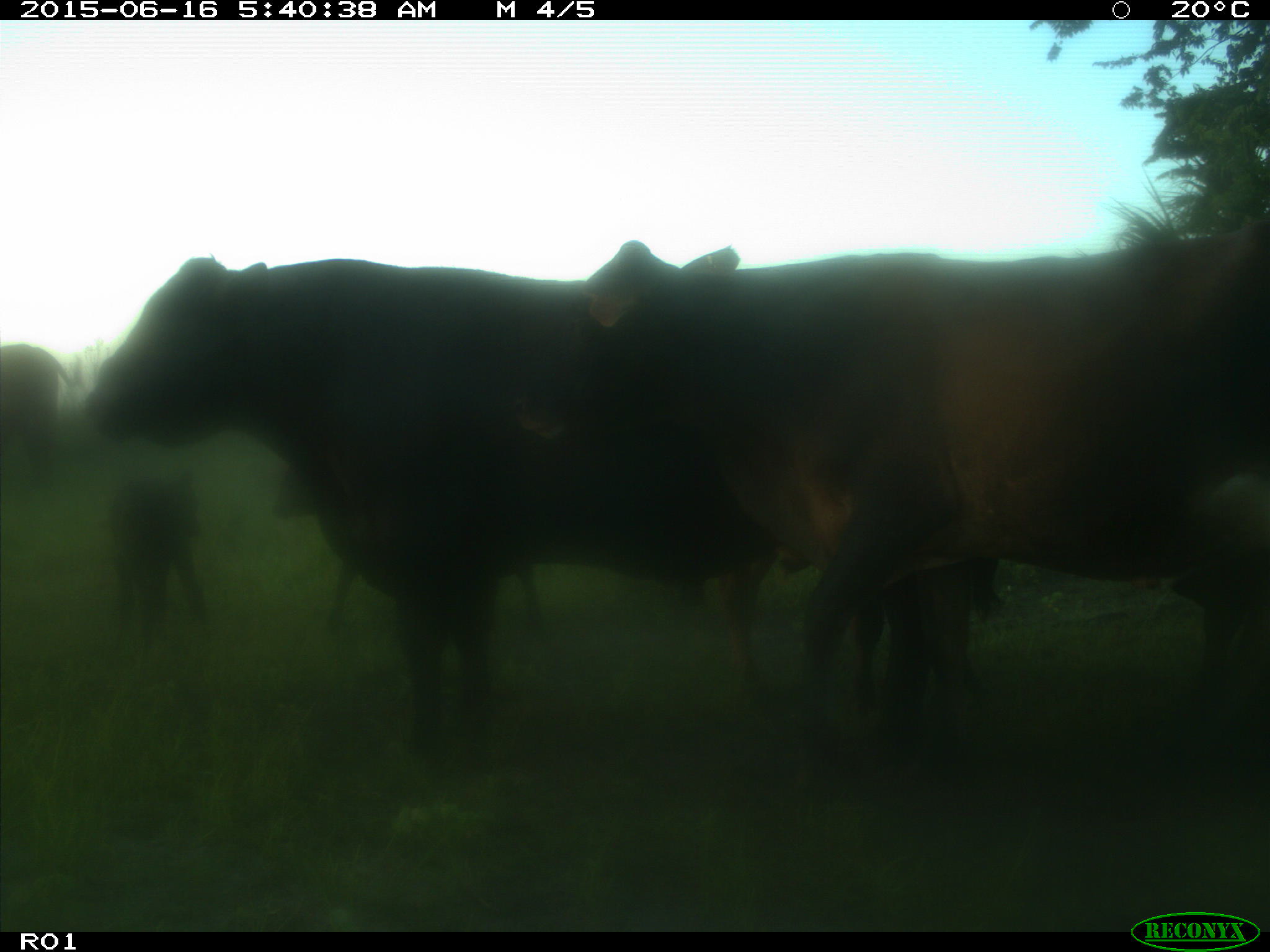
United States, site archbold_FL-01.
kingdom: Animalia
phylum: Chordata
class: Mammalia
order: Artiodactyla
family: Bovidae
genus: Bos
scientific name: Bos taurus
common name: domestic cow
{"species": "Bos taurus (domestic cow)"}